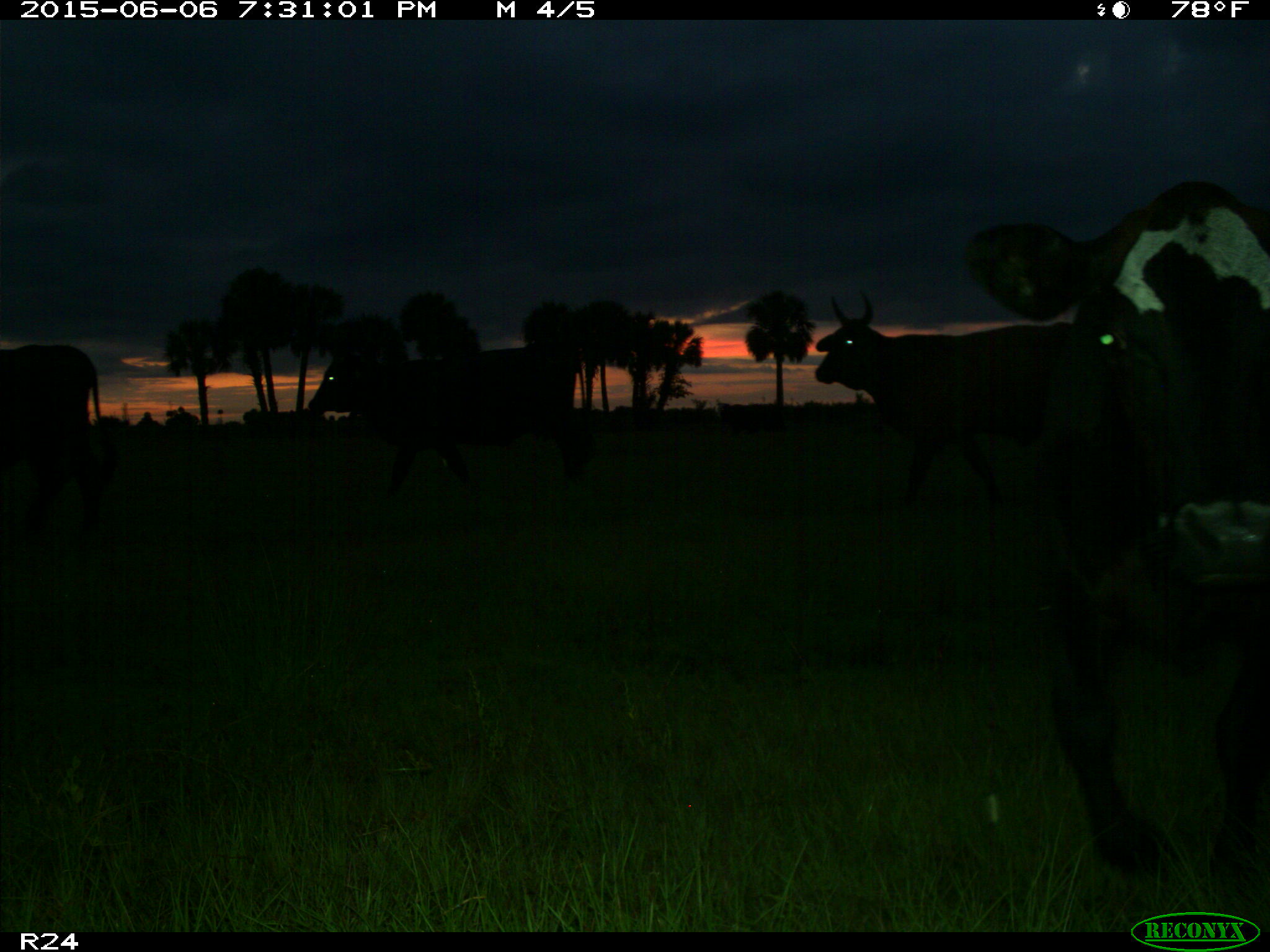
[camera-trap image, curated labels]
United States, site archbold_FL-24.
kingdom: Animalia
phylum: Chordata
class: Mammalia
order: Artiodactyla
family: Bovidae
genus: Bos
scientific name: Bos taurus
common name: domestic cow